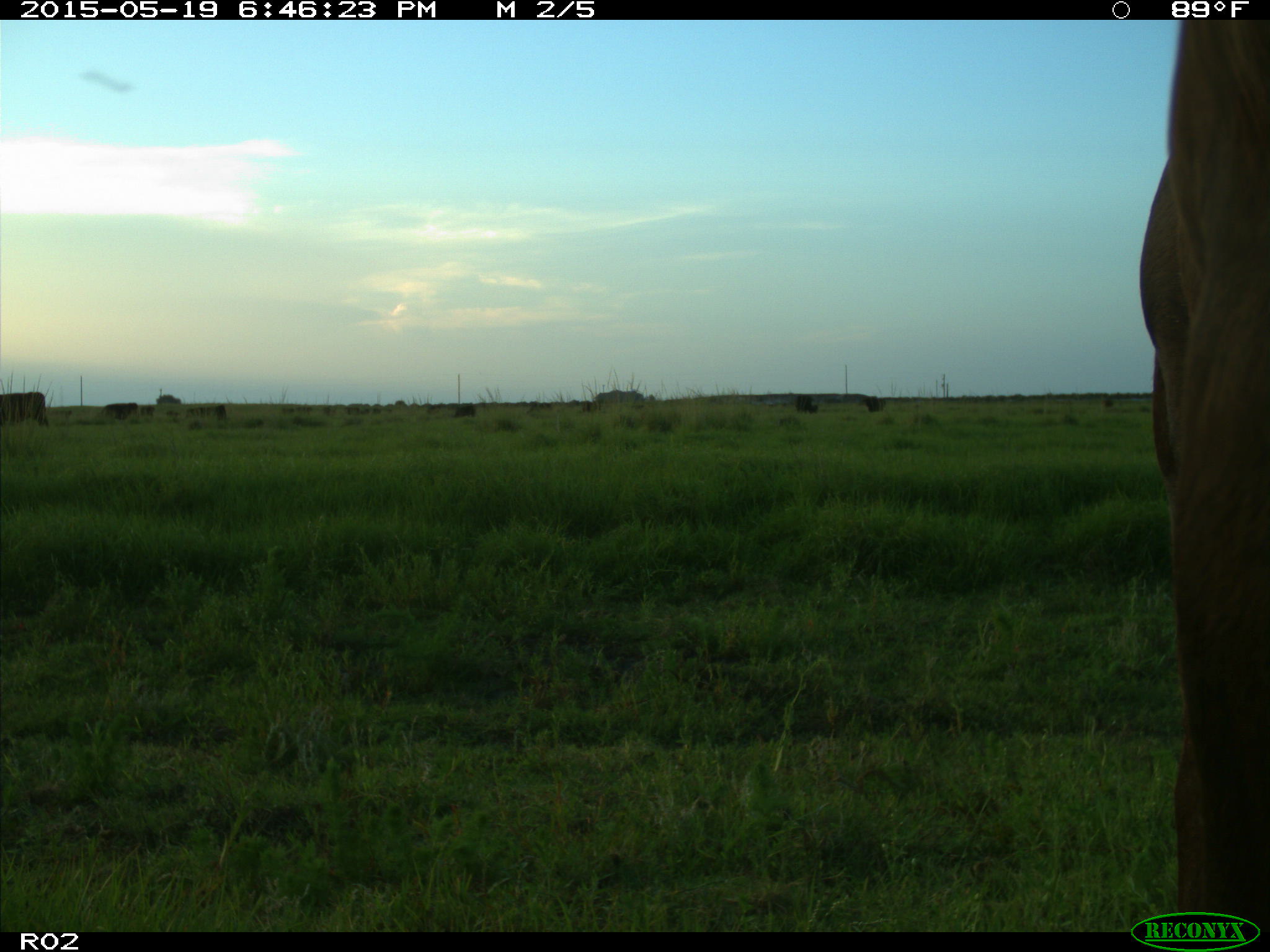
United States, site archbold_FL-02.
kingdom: Animalia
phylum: Chordata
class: Mammalia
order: Artiodactyla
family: Bovidae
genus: Bos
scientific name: Bos taurus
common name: domestic cow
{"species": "Bos taurus (domestic cow)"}